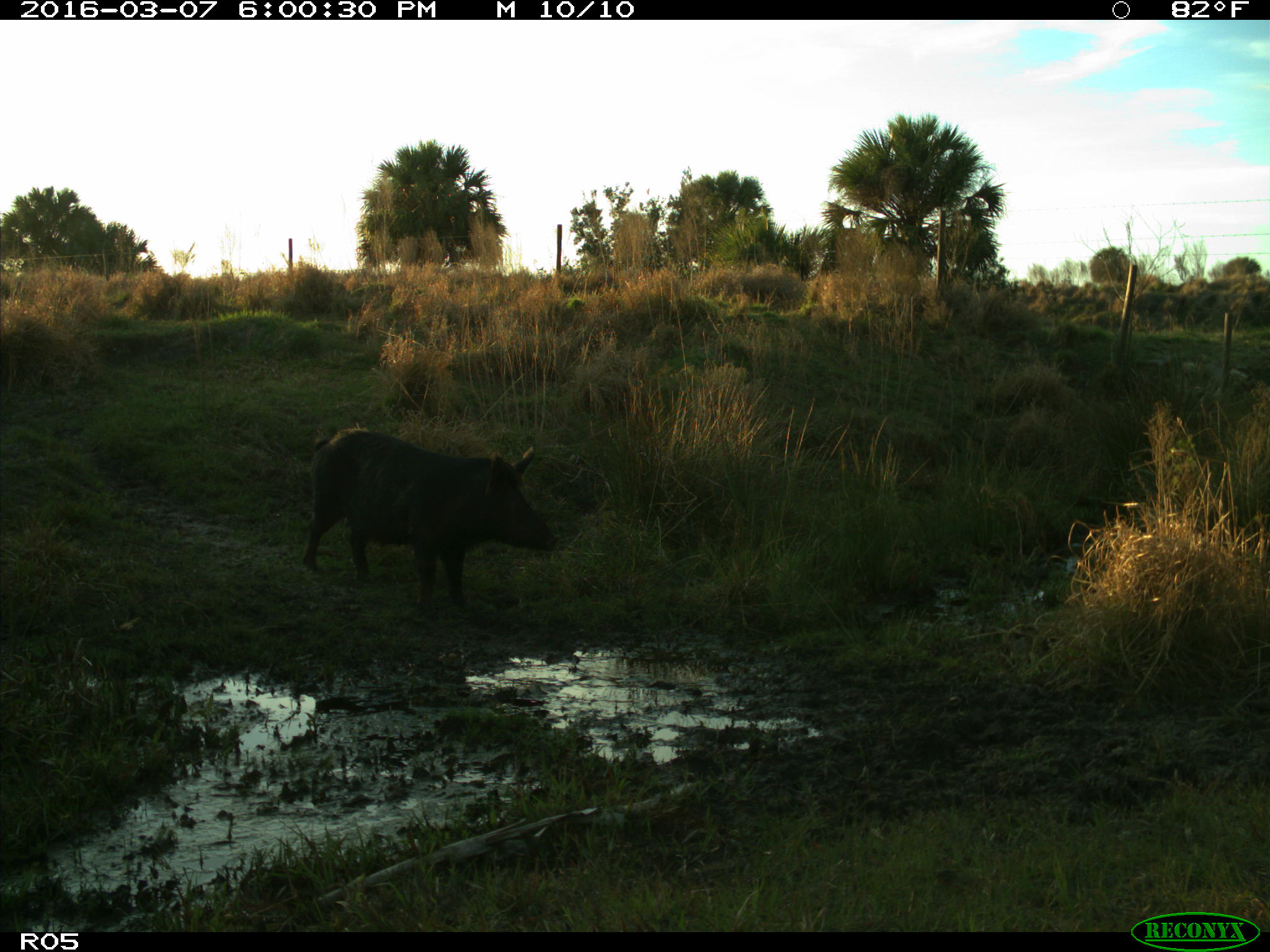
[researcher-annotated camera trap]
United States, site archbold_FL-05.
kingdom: Animalia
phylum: Chordata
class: Mammalia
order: Artiodactyla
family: Suidae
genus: Sus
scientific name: Sus scrofa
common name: wild boar